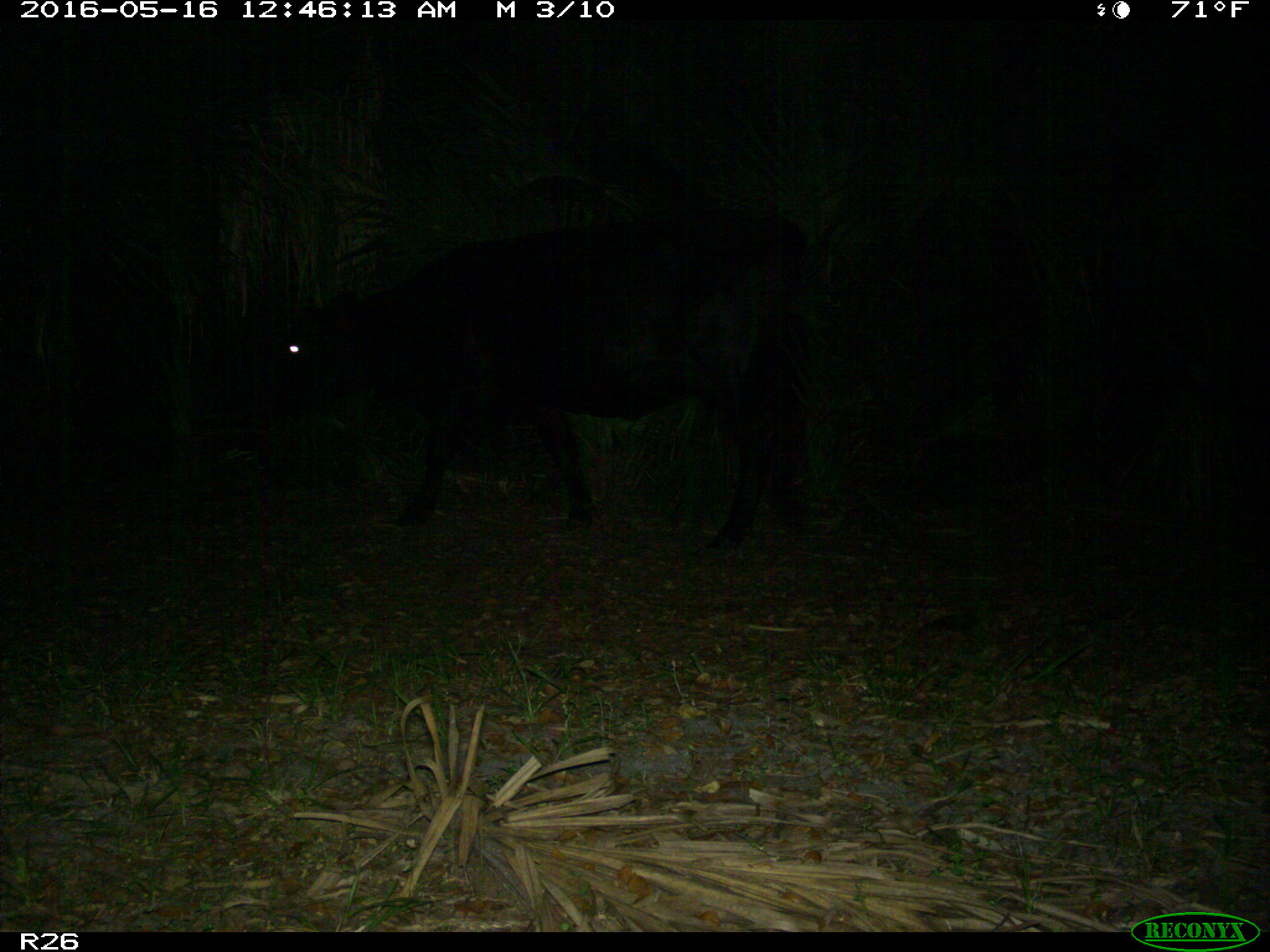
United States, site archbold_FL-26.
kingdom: Animalia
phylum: Chordata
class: Mammalia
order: Artiodactyla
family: Bovidae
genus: Bos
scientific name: Bos taurus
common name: domestic cow